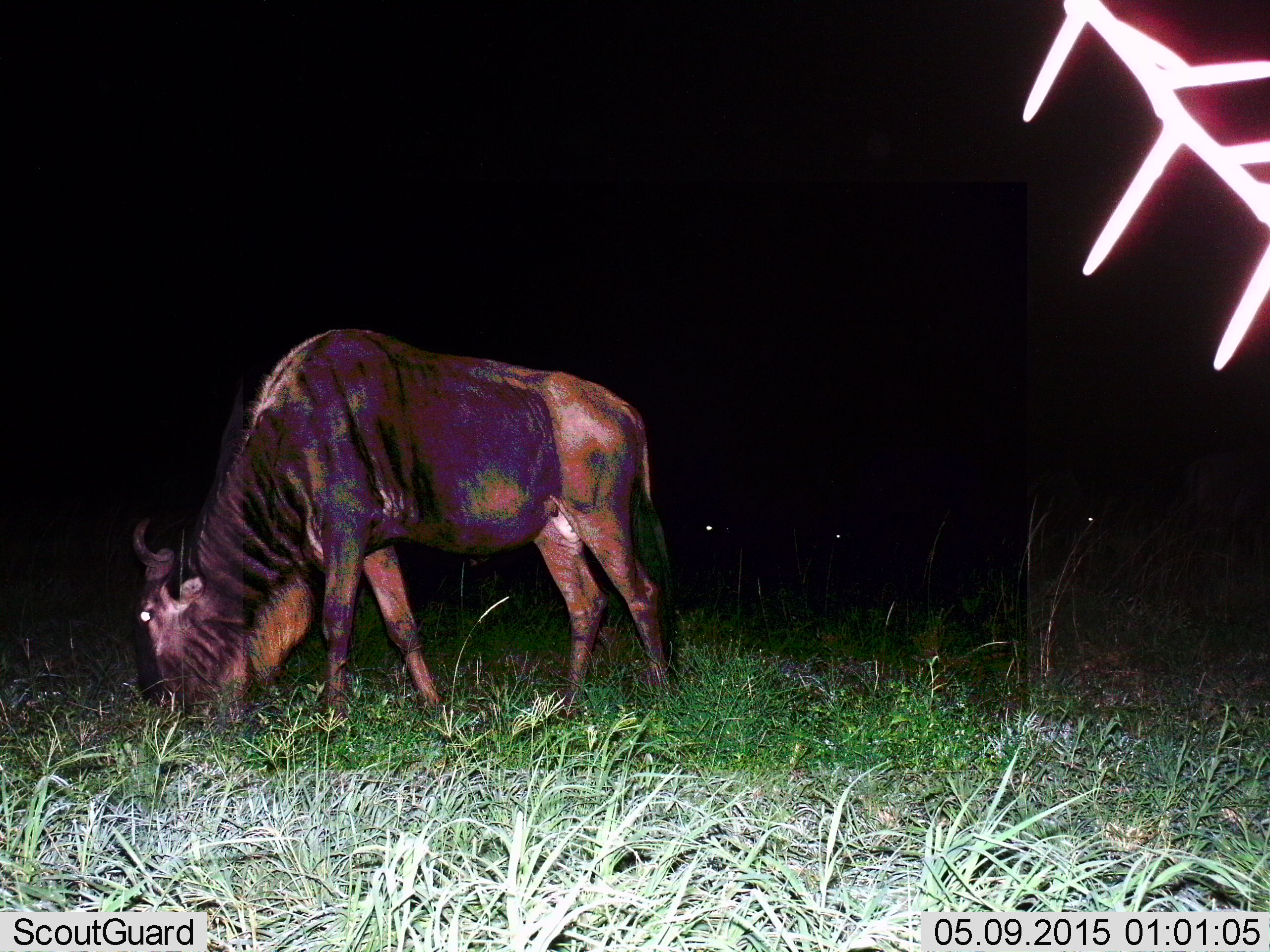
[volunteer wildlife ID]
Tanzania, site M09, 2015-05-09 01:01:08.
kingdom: Animalia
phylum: Chordata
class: Mammalia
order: Artiodactyla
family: Bovidae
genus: Connochaetes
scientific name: Connochaetes taurinus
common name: blue wildebeest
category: wildebeest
Wildebeest (blue wildebeest) (Connochaetes taurinus), count 1. Behavior (volunteer vote fractions): standing 0%, resting 0%, moving 0%, interacting 0%. Young present (vote fraction): 0%. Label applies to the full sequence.